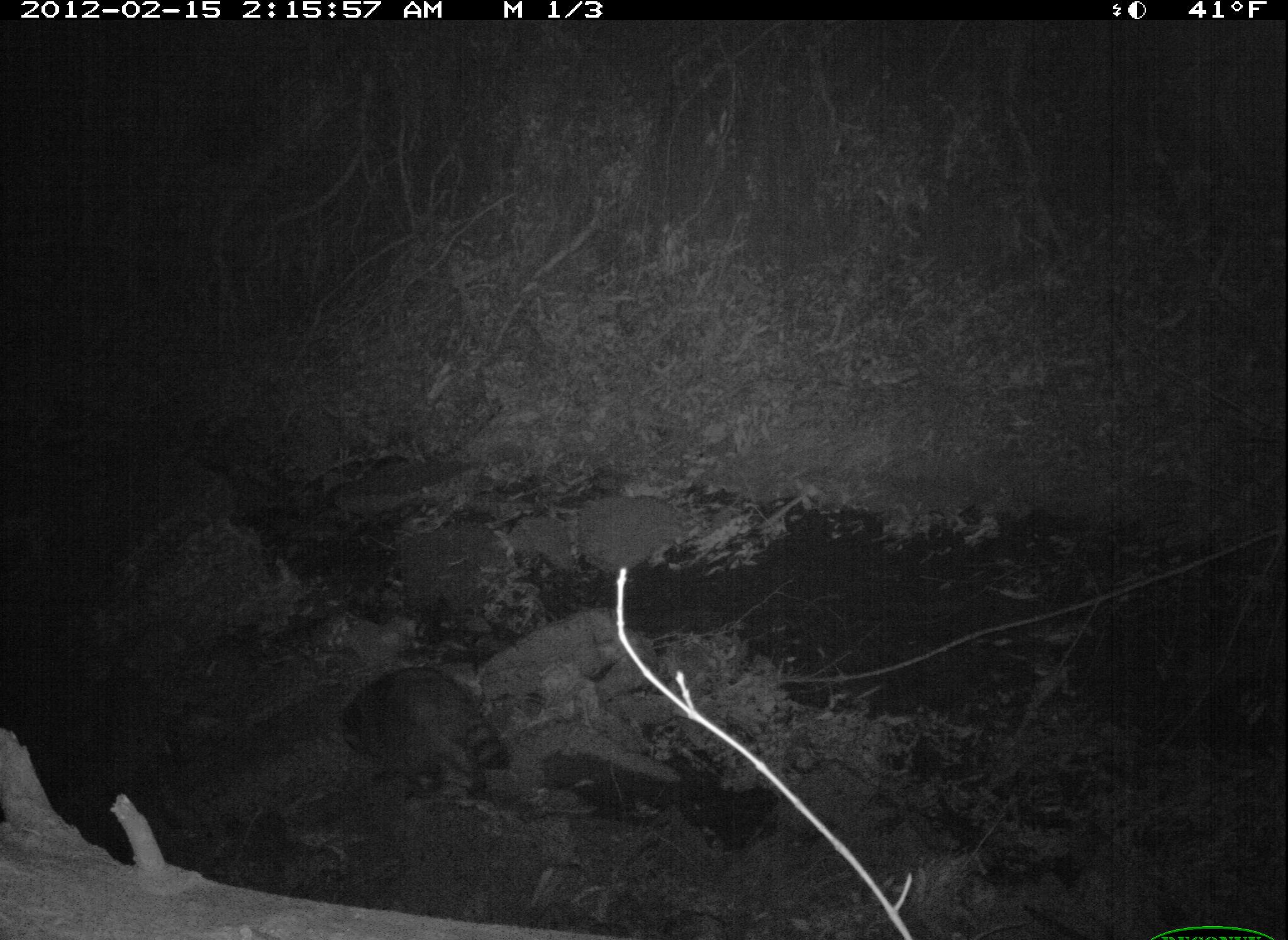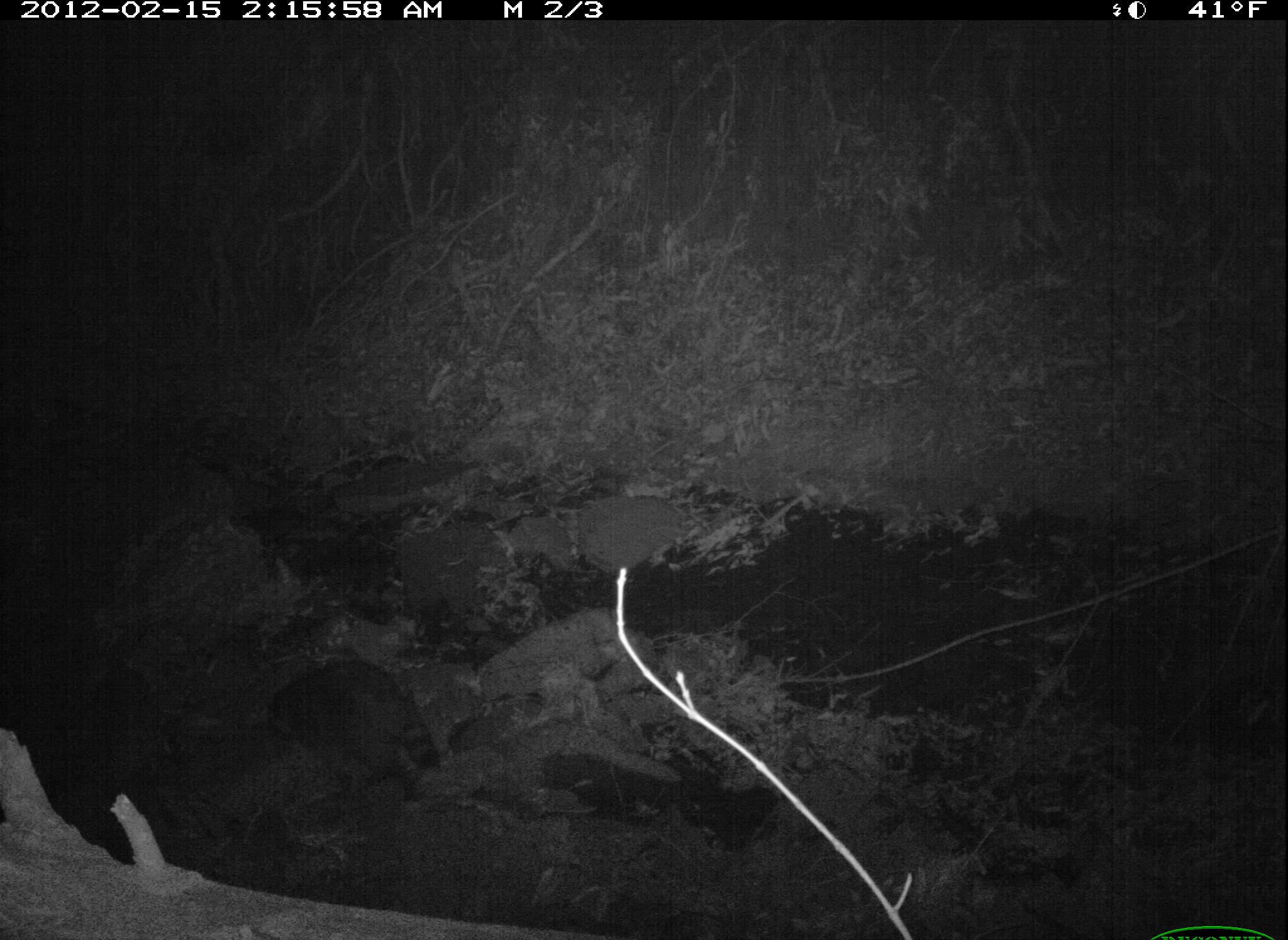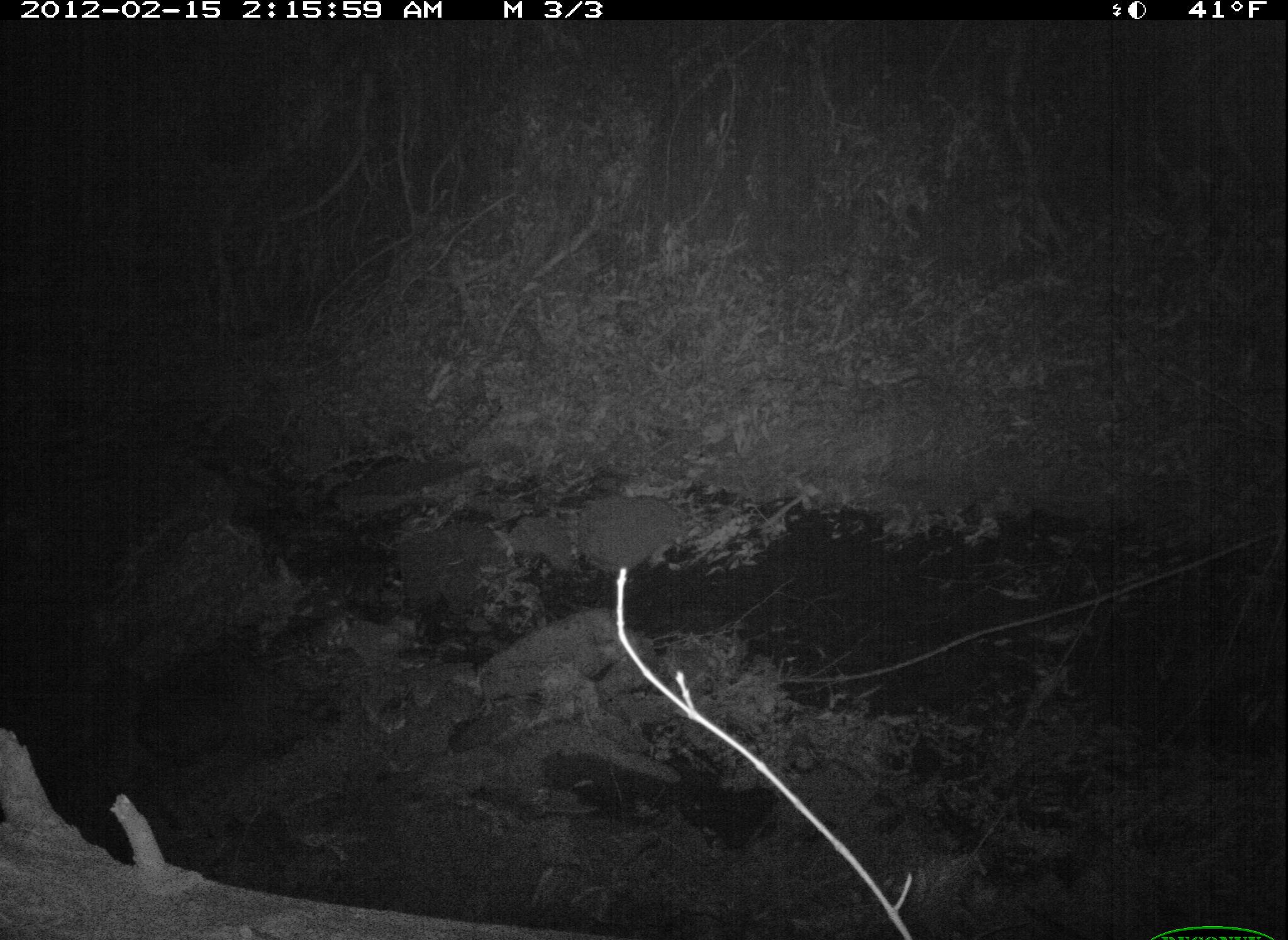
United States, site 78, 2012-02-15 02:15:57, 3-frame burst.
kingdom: Animalia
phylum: Chordata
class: Mammalia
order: Carnivora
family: Procyonidae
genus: Procyon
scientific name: Procyon lotor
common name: raccoon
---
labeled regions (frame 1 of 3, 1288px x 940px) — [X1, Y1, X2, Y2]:
raccoon: [335, 656, 523, 807]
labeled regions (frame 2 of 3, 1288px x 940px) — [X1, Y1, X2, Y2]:
raccoon: [248, 633, 460, 804]